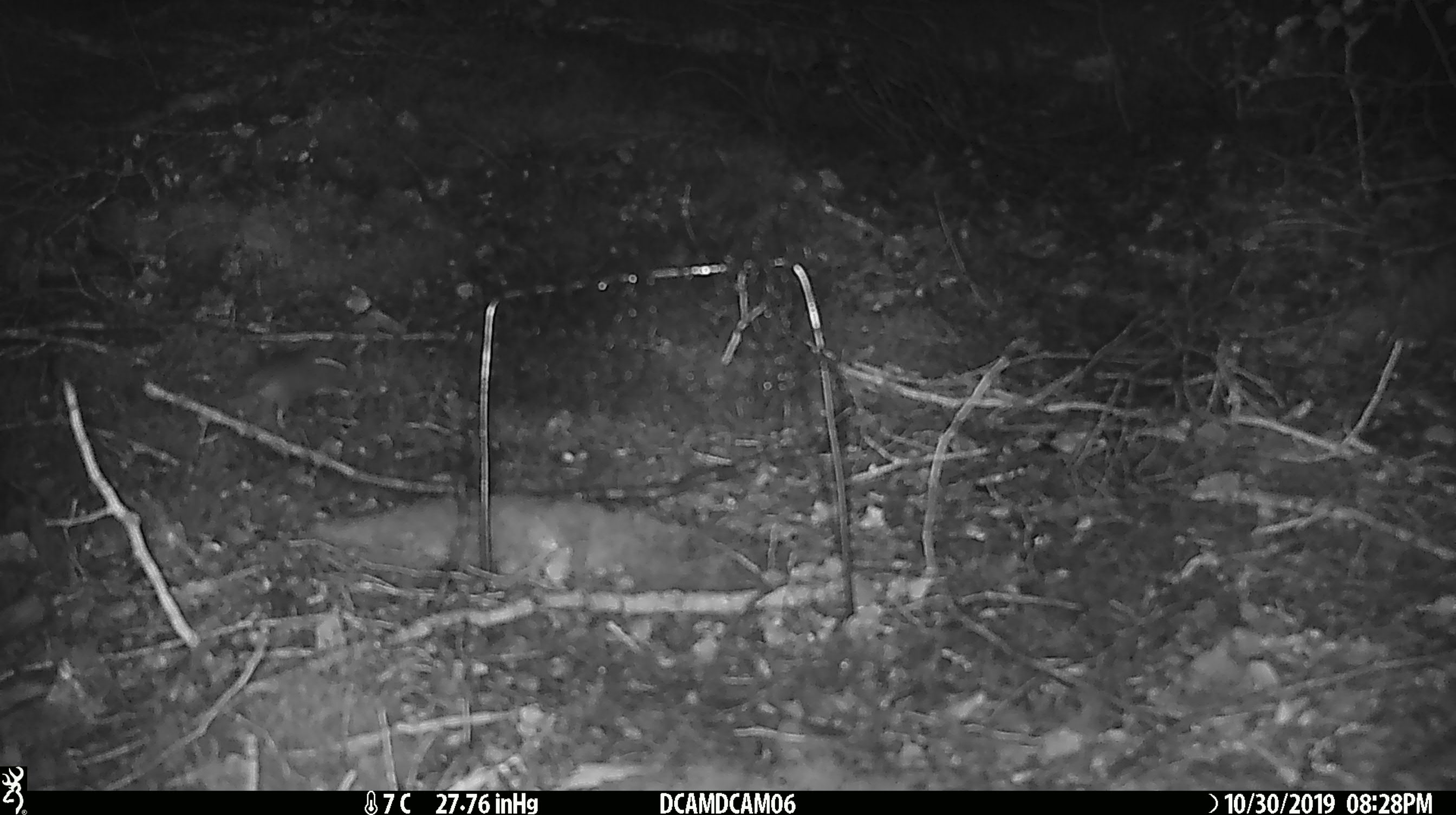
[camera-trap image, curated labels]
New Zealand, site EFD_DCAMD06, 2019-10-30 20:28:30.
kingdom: Animalia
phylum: Chordata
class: Mammalia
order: Rodentia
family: Muridae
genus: Mus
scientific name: Mus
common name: mouse